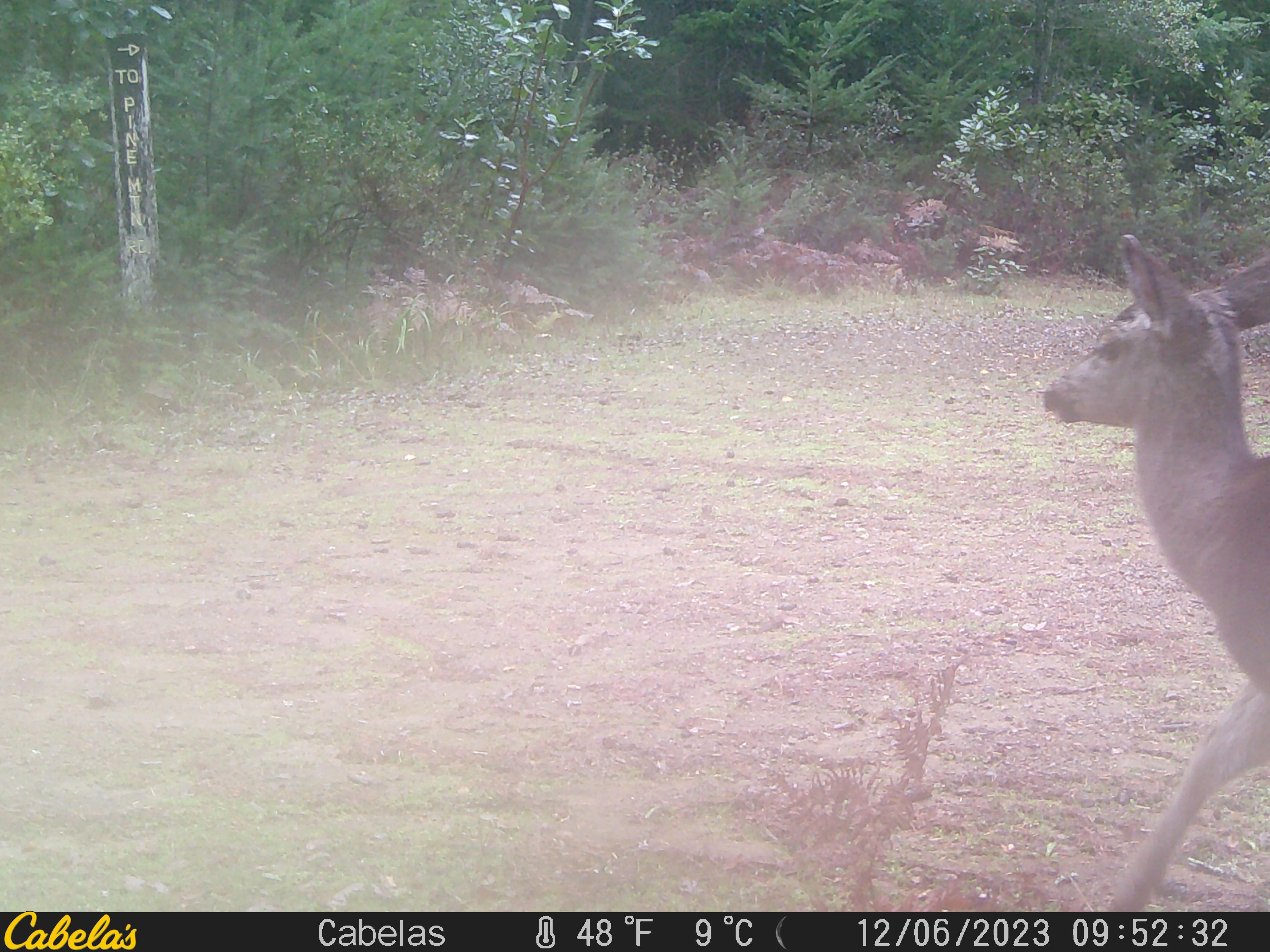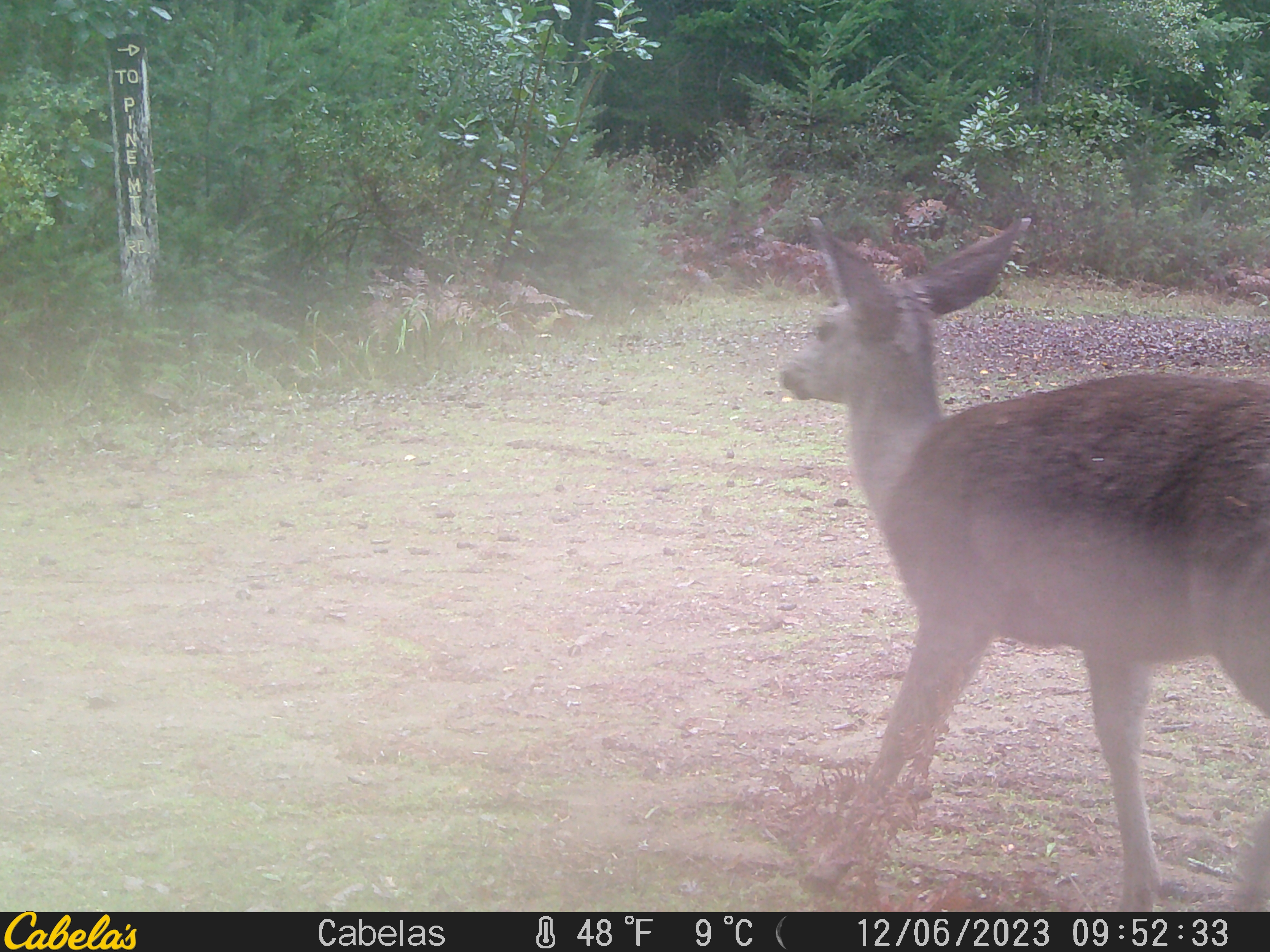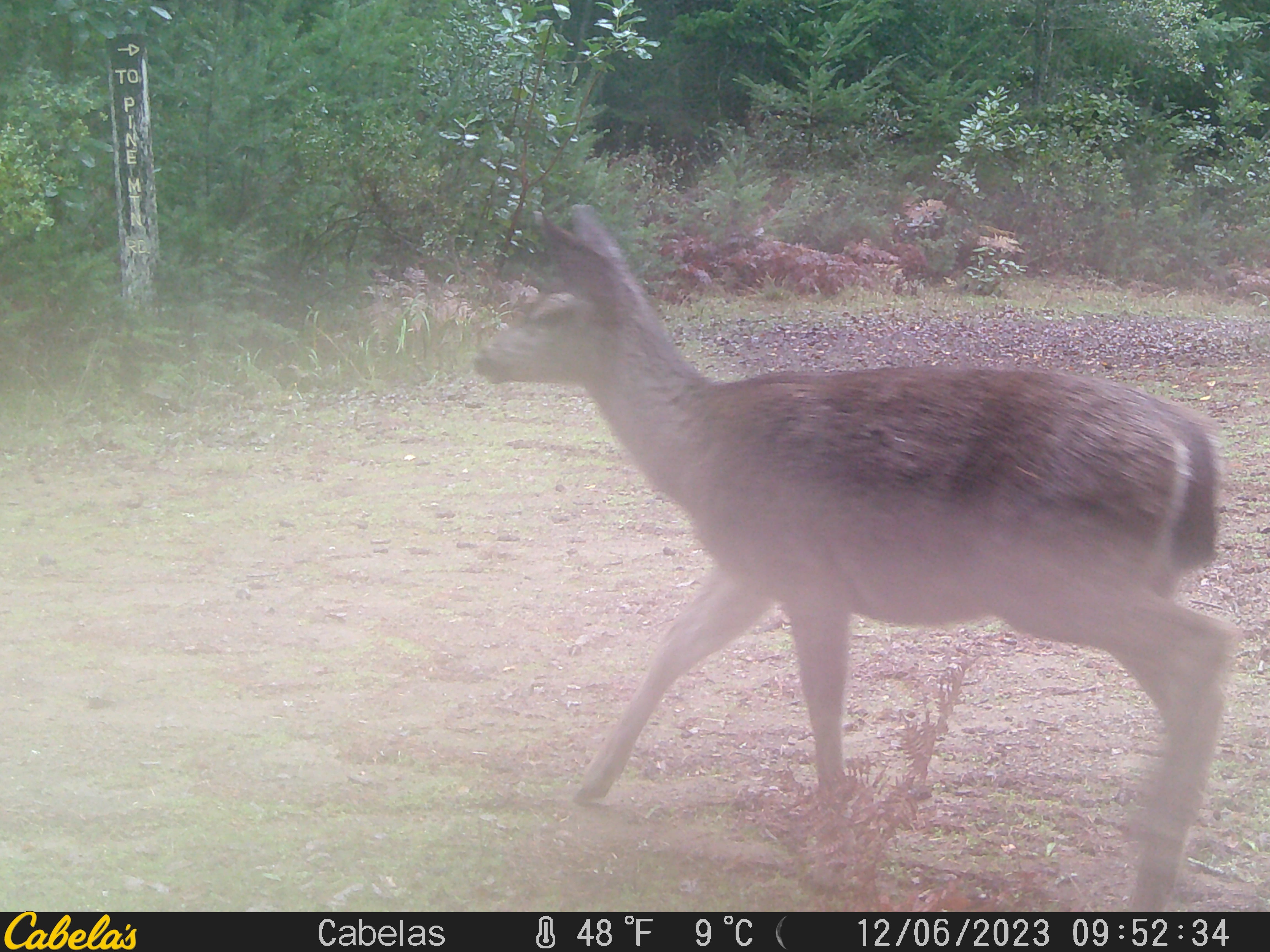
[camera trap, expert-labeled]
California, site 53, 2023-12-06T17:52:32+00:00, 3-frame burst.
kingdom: Animalia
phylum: Chordata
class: Mammalia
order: Artiodactyla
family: Cervidae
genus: Odocoileus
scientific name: Odocoileus hemionus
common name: mule deer